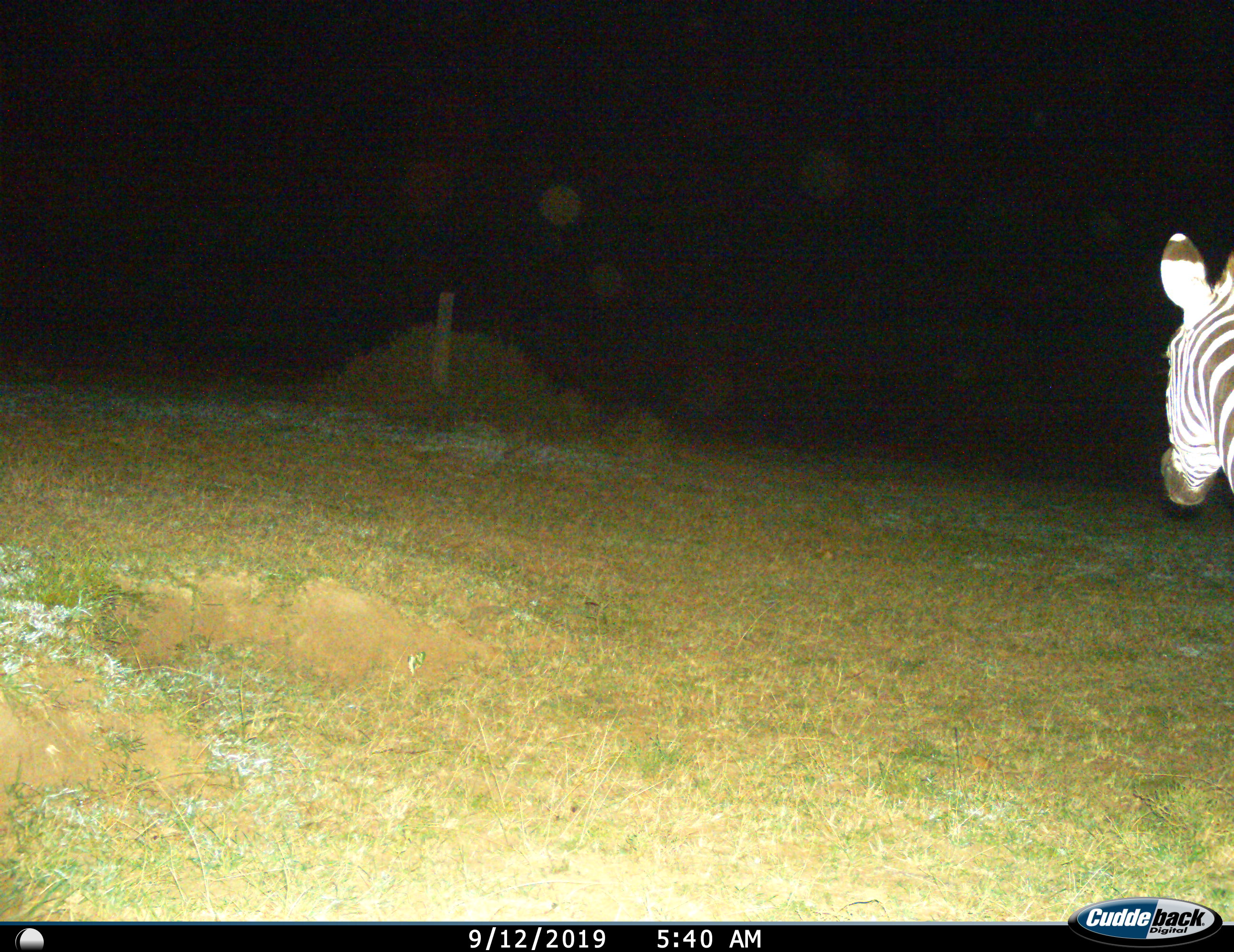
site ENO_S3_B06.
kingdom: Animalia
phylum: Chordata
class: Mammalia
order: Perissodactyla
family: Equidae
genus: Equus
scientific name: Equus quagga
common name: plains zebra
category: zebraplains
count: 1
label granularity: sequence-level